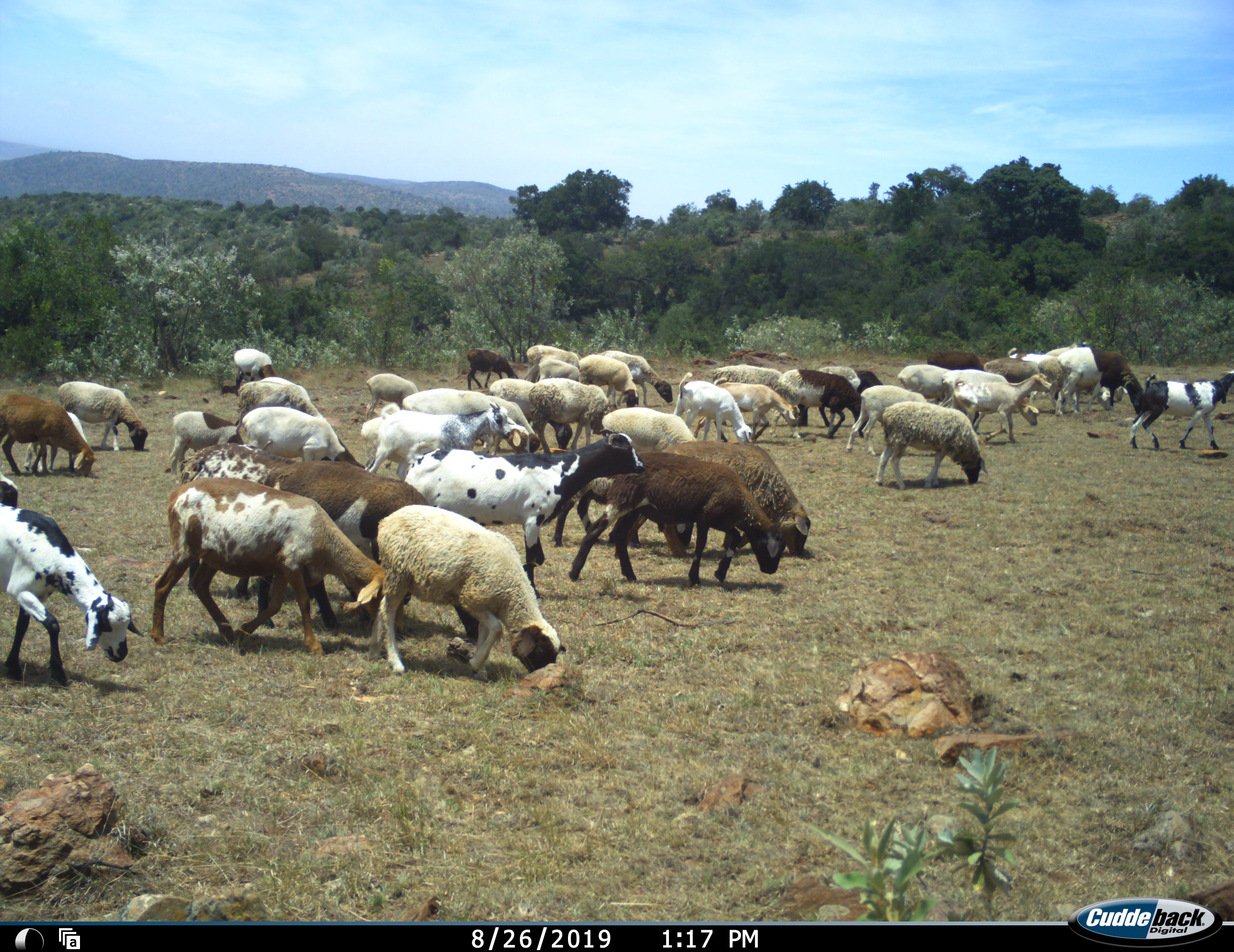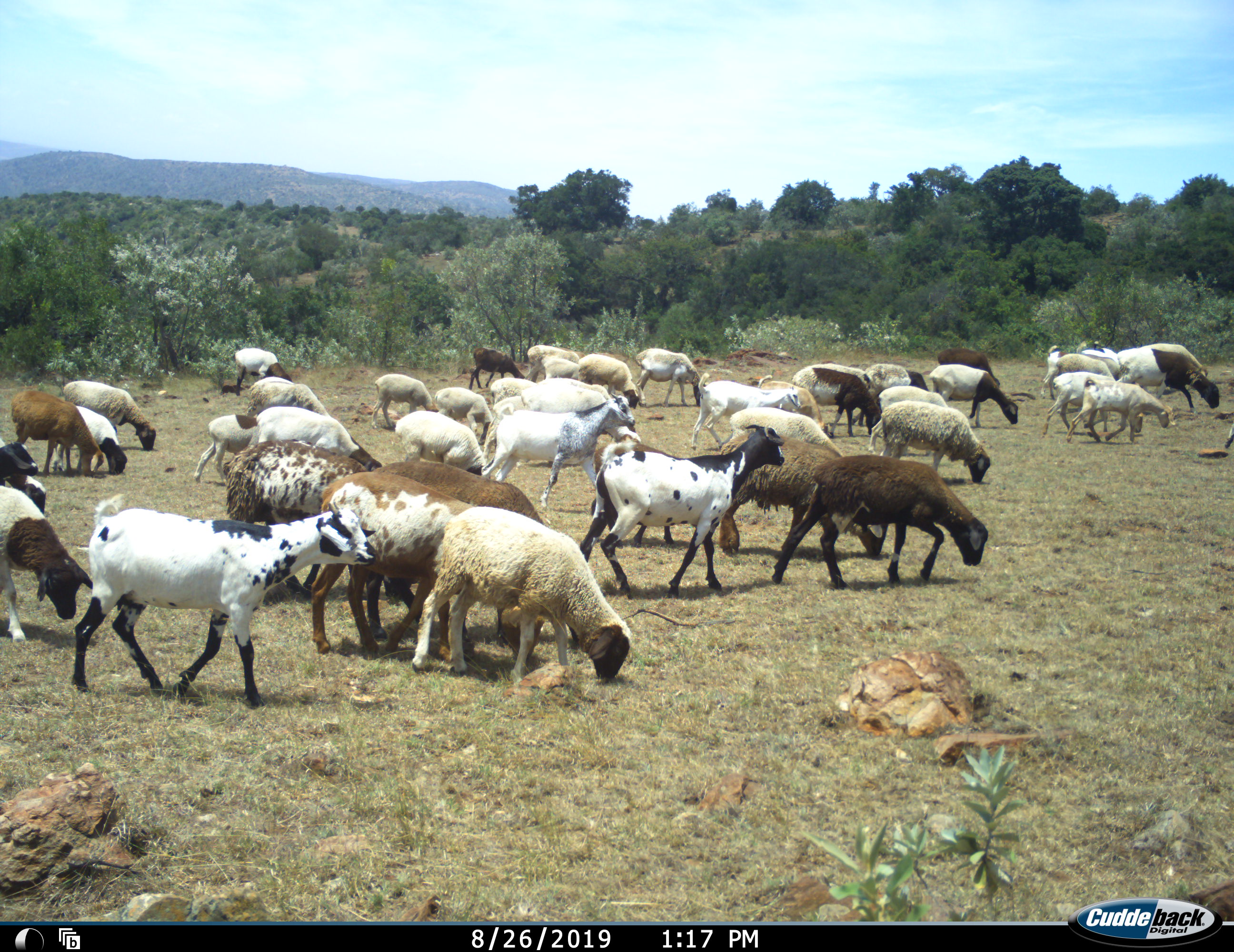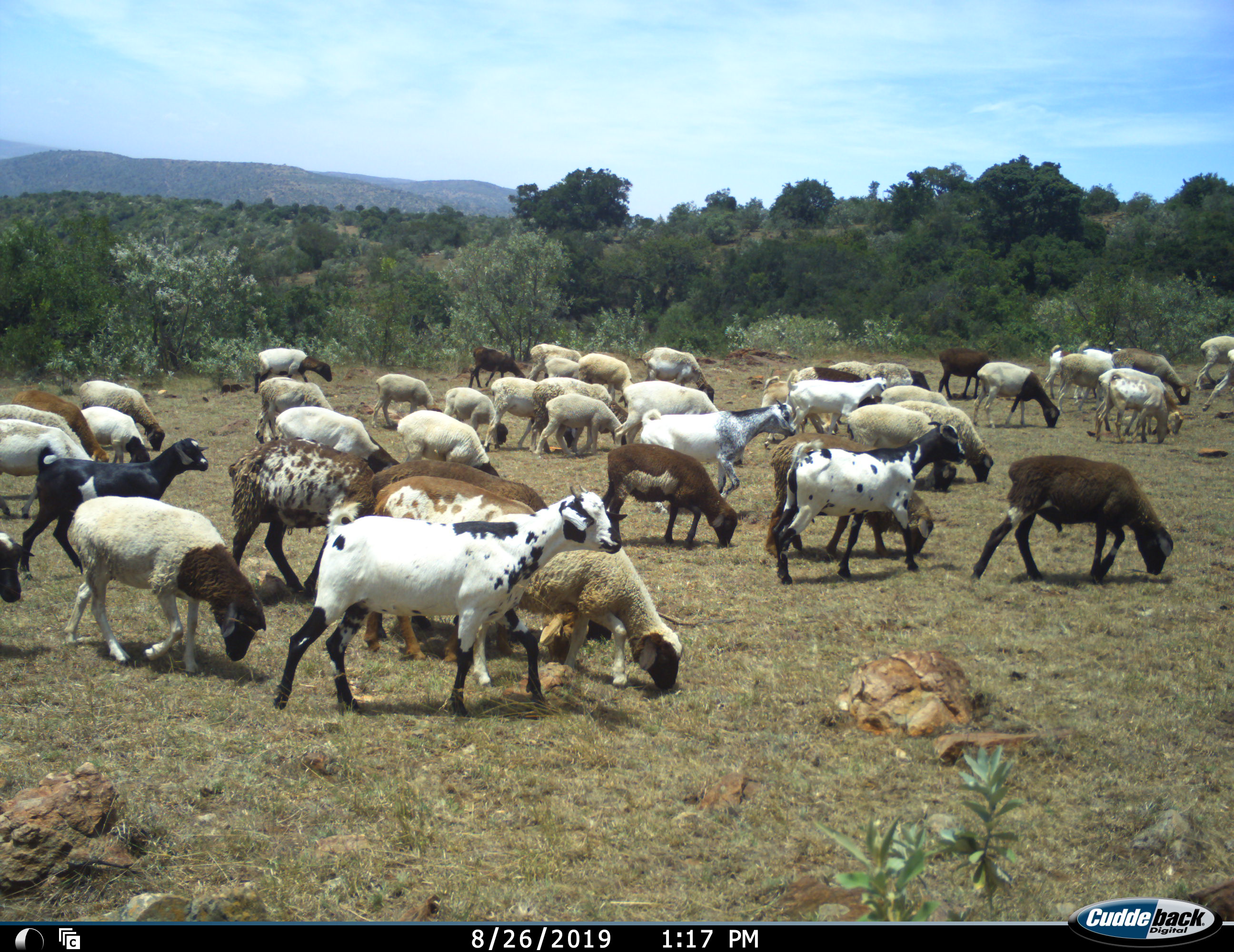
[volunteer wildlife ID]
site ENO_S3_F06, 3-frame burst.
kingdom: Animalia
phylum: Chordata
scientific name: Vertebrata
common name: domestic animal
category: domesticanimal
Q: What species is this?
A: Domesticanimal (domestic animal) (Vertebrata).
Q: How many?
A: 11-50.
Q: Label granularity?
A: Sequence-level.